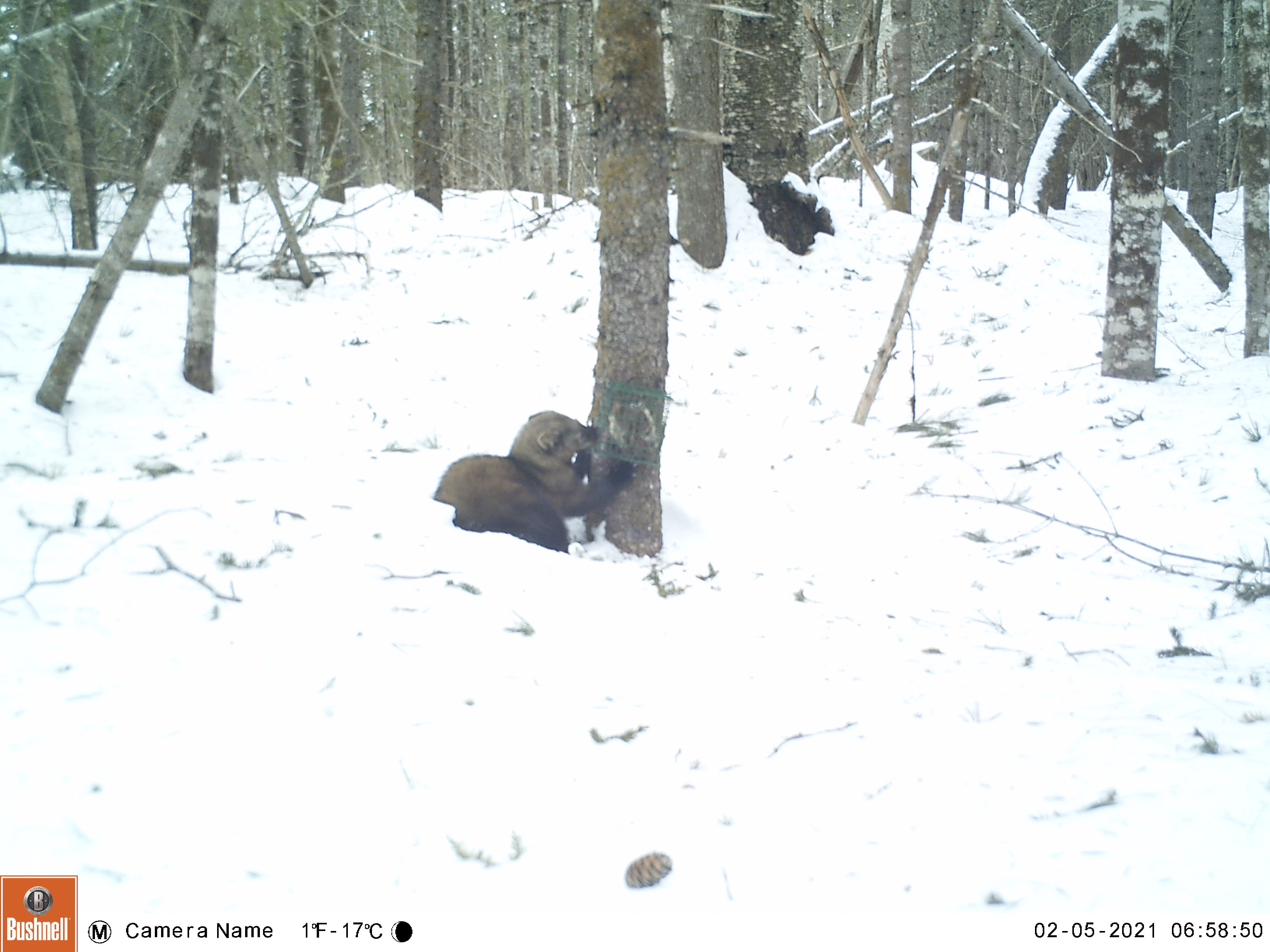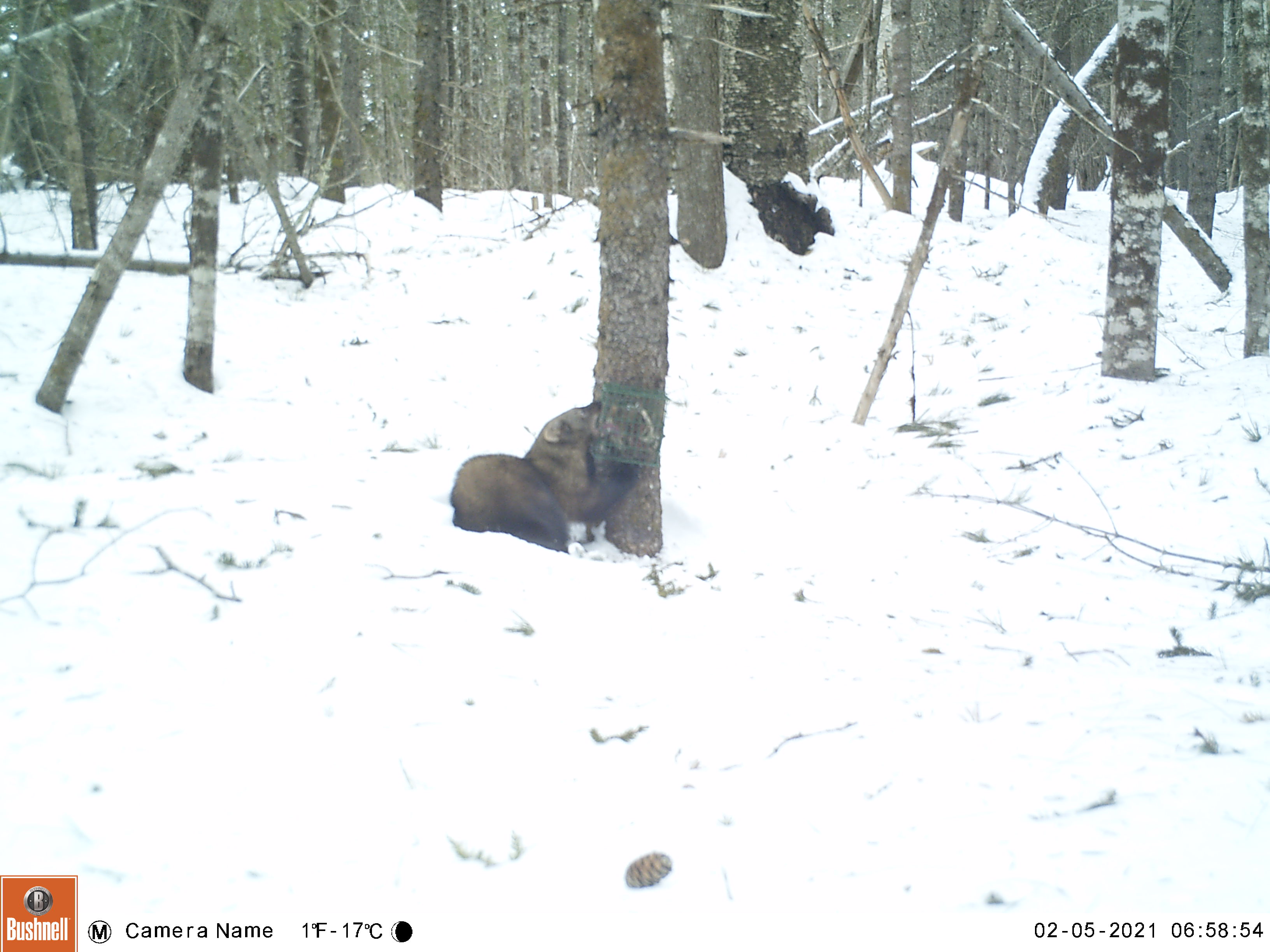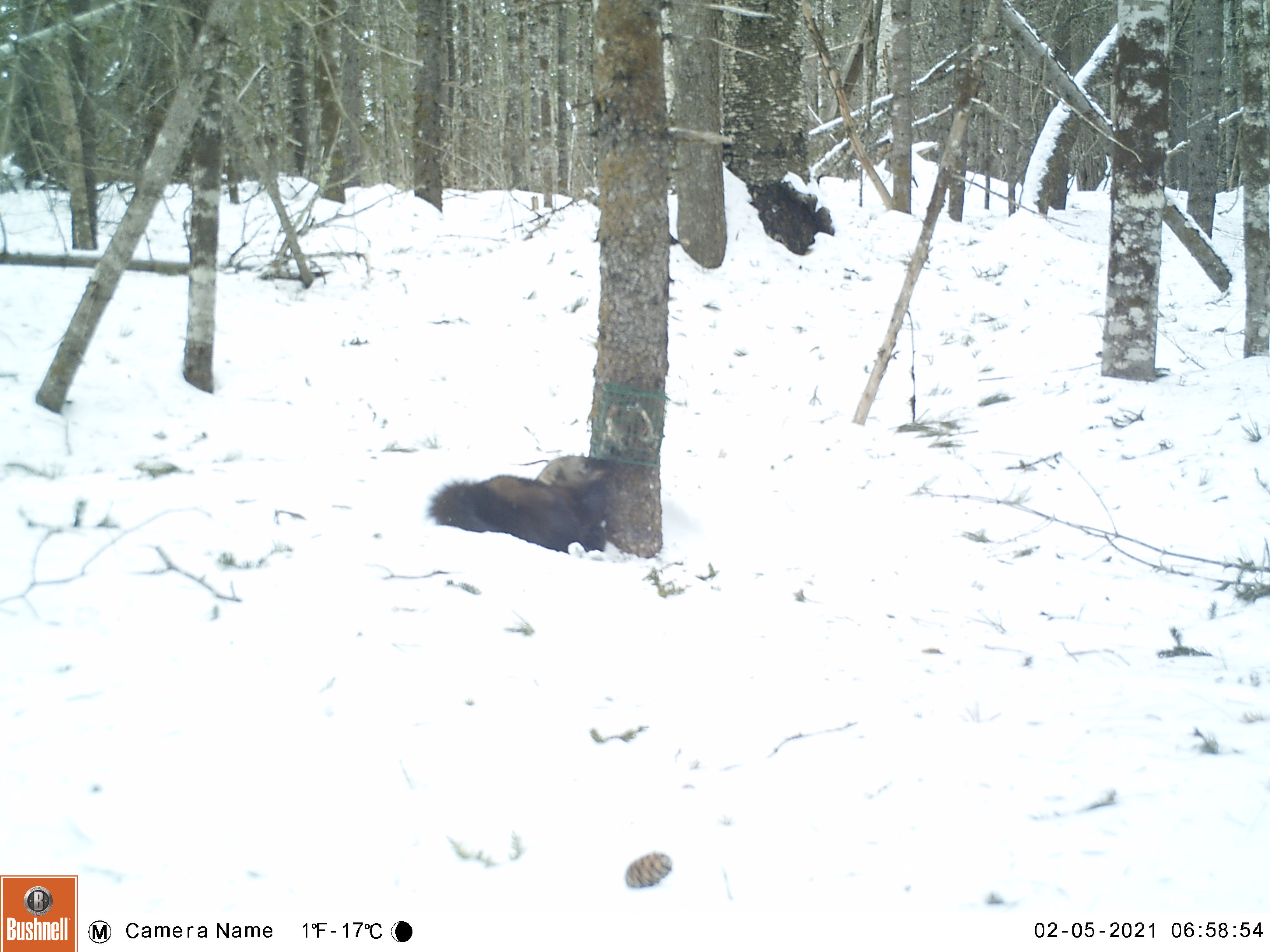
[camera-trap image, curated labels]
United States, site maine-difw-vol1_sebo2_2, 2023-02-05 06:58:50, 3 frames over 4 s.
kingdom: Animalia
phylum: Chordata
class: Mammalia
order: Carnivora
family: Mustelidae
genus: Pekania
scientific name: Pekania pennanti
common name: fisher